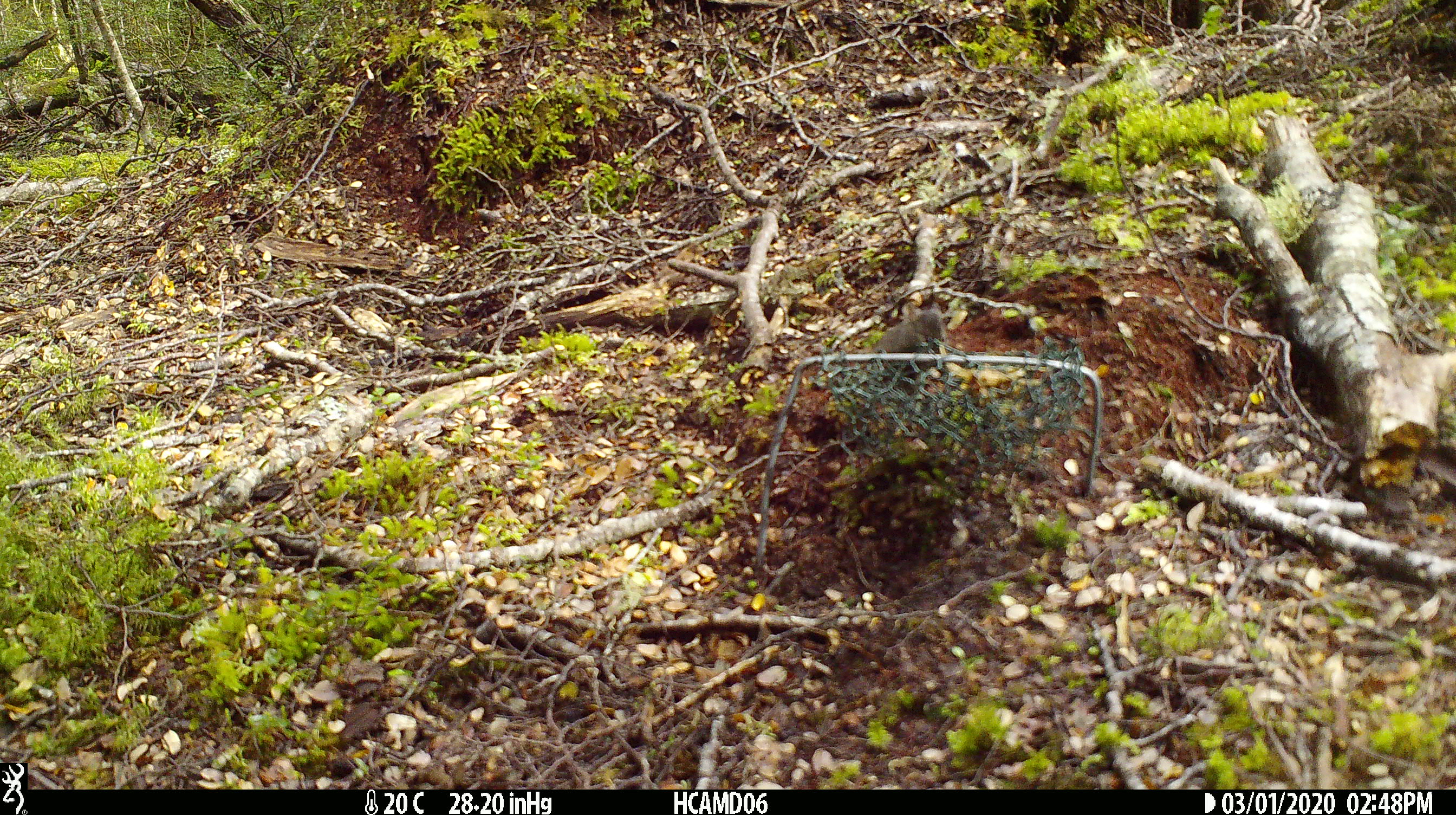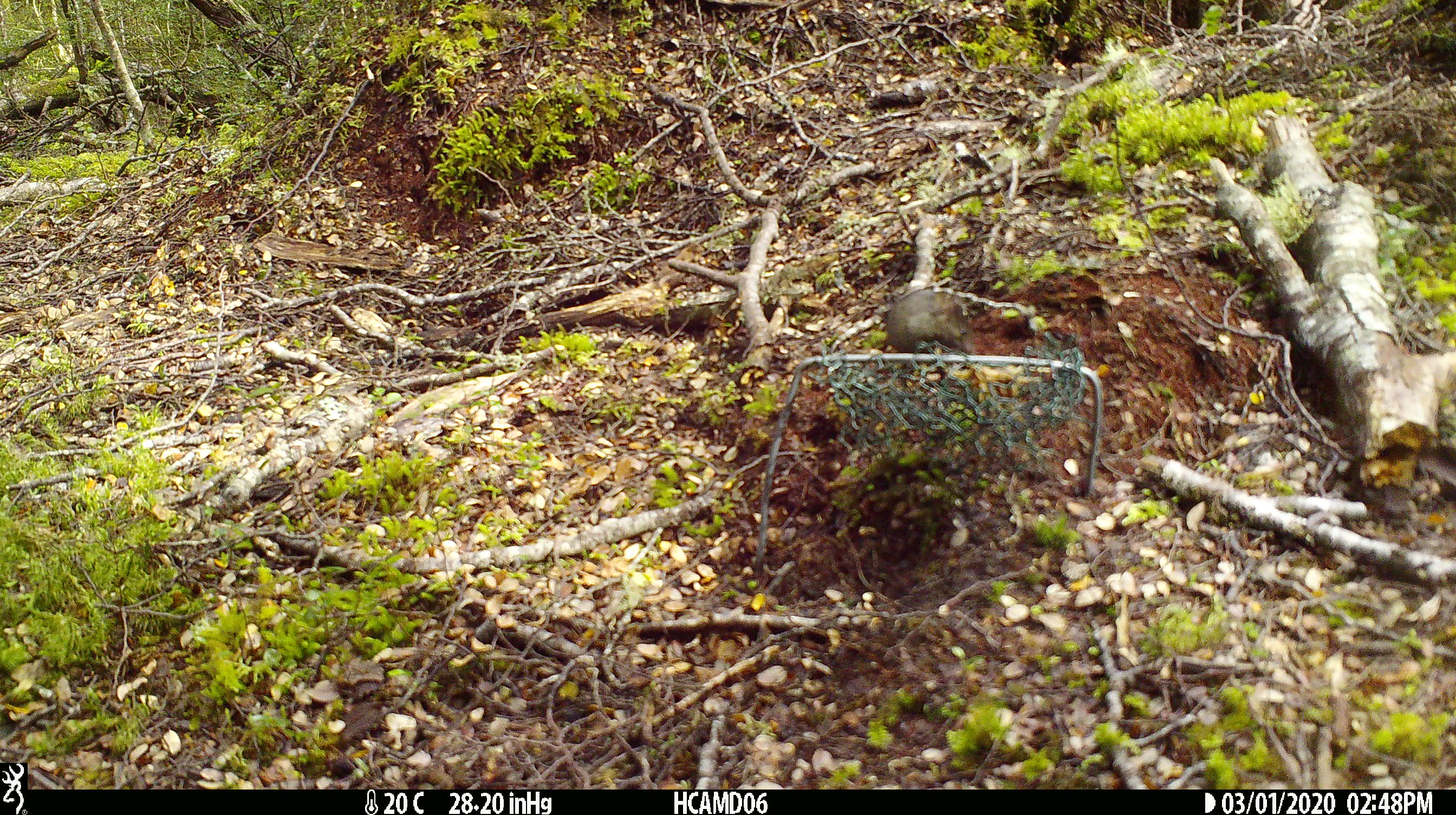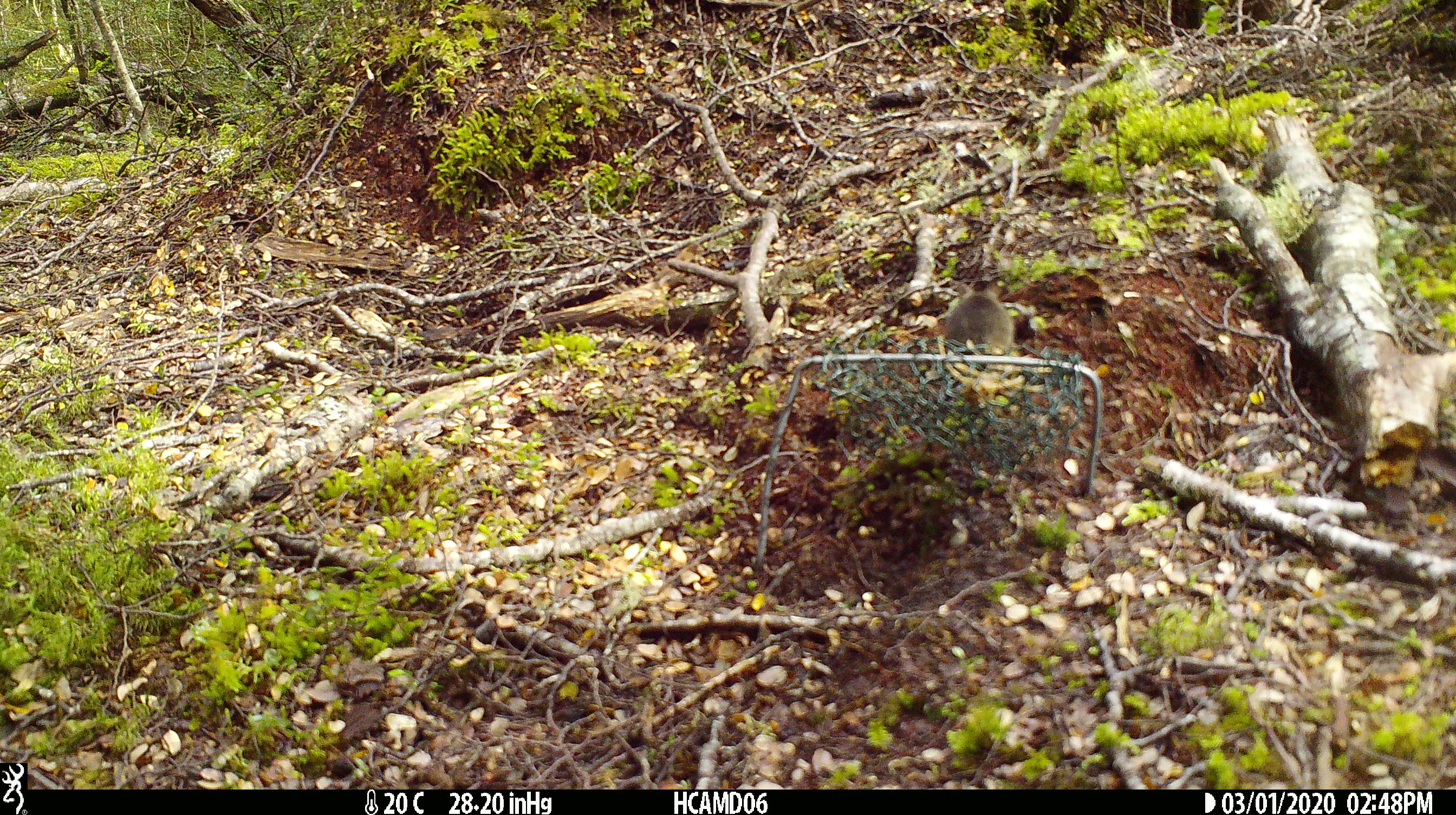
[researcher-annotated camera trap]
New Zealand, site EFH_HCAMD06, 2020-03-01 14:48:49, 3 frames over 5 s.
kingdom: Animalia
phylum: Chordata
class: Mammalia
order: Rodentia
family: Muridae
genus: Mus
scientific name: Mus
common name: mouse